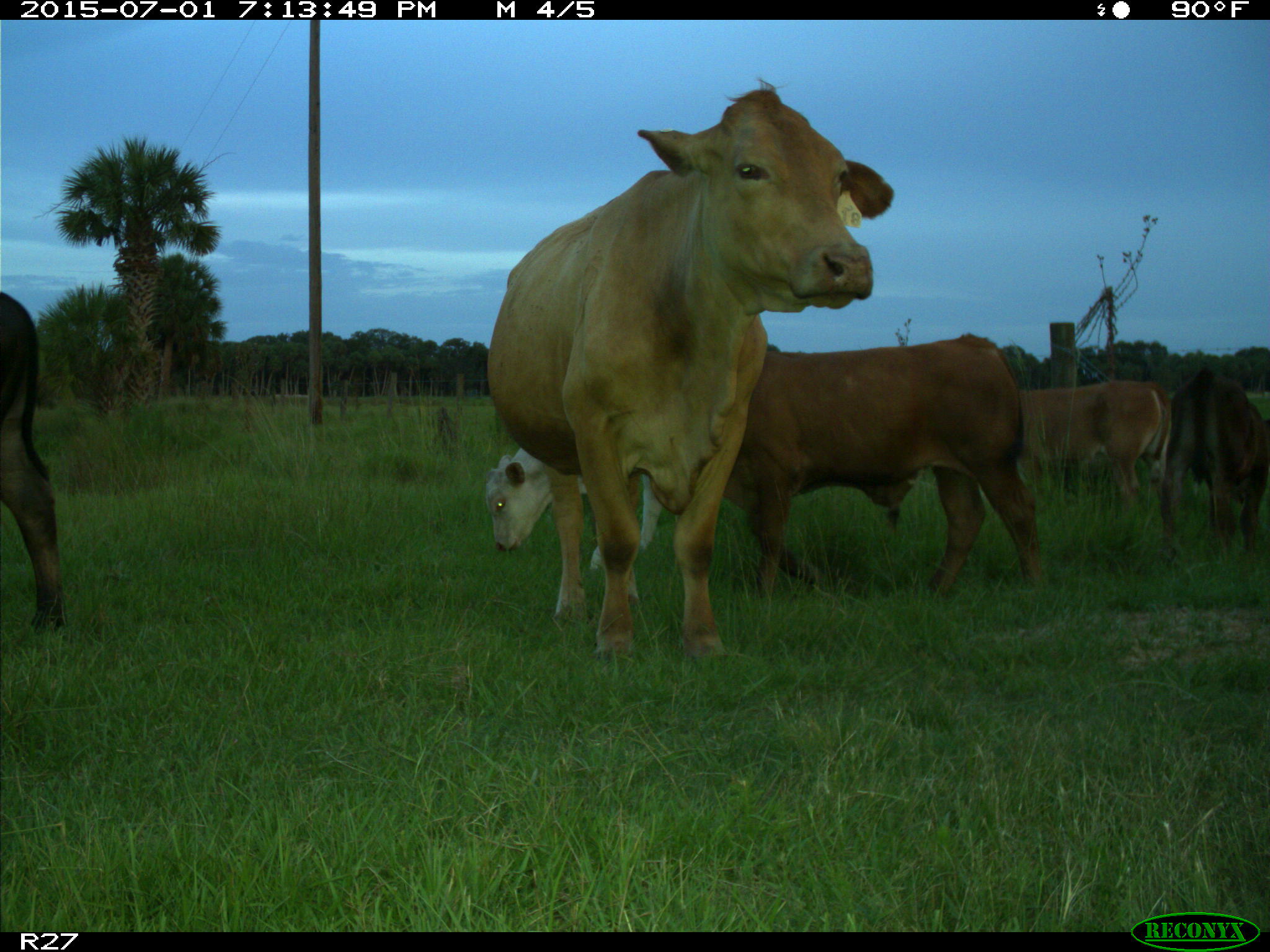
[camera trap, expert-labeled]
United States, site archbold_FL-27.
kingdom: Animalia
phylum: Chordata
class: Mammalia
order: Artiodactyla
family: Bovidae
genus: Bos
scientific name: Bos taurus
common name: domestic cow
Bos taurus (domestic cow).